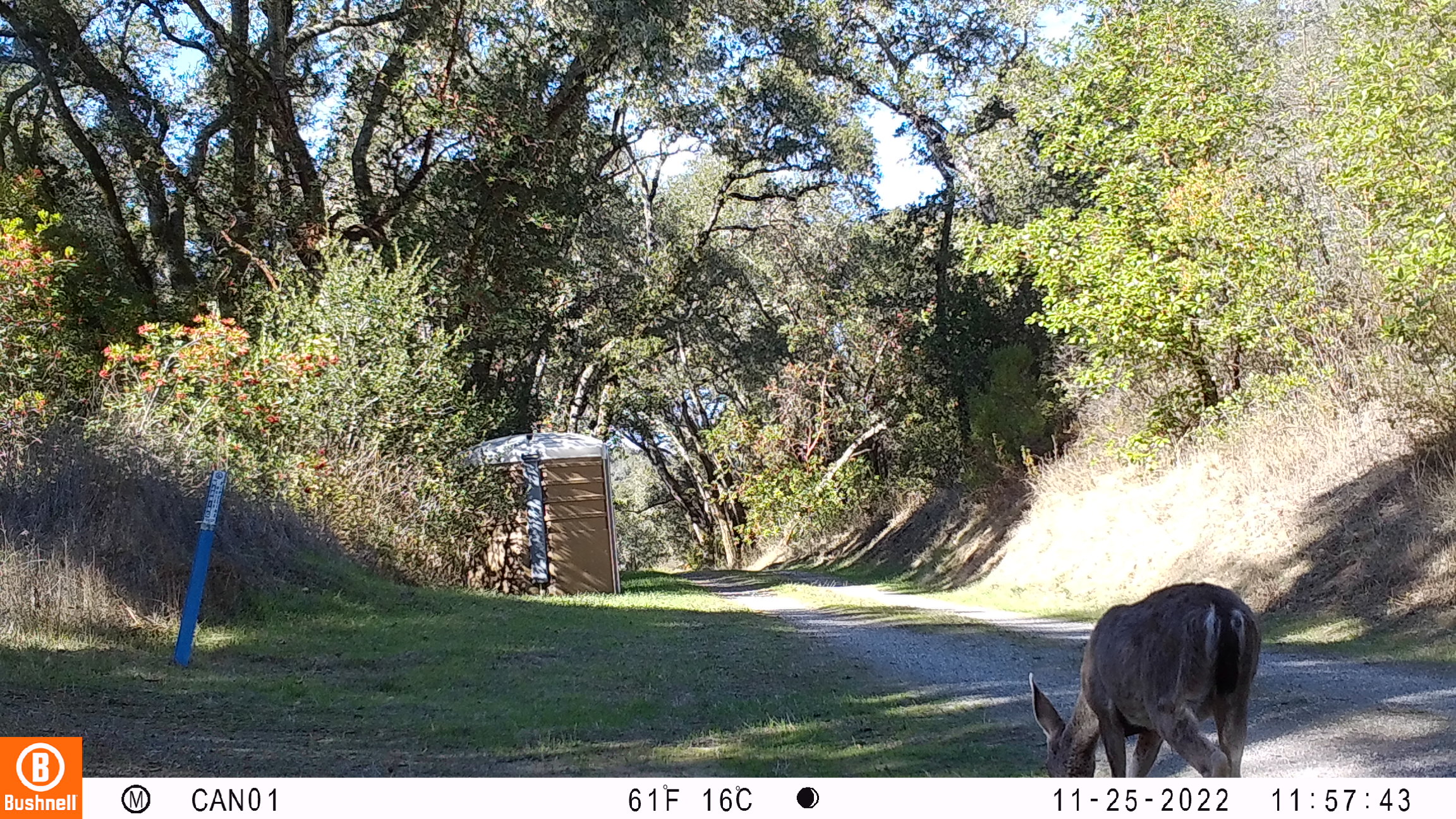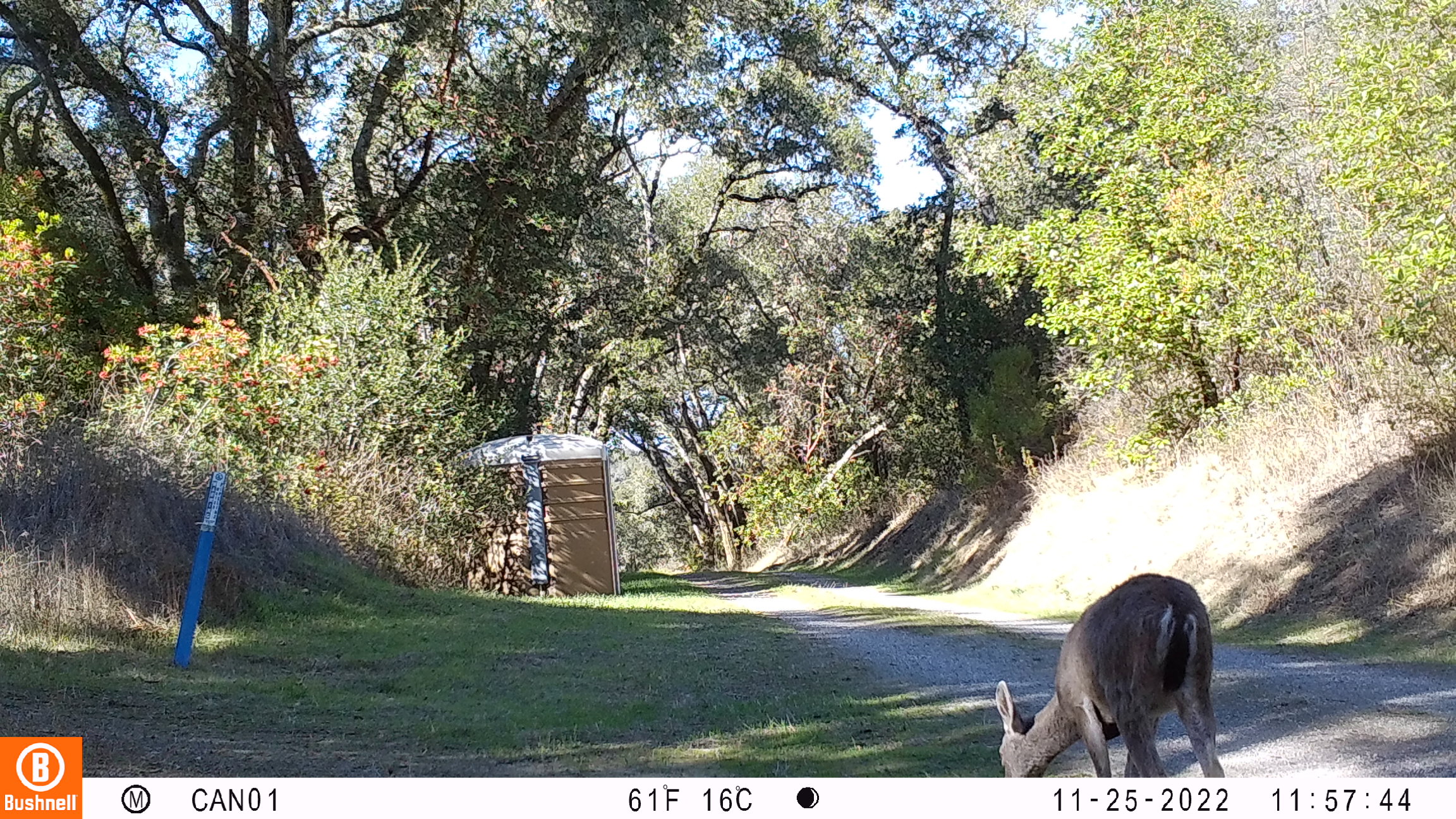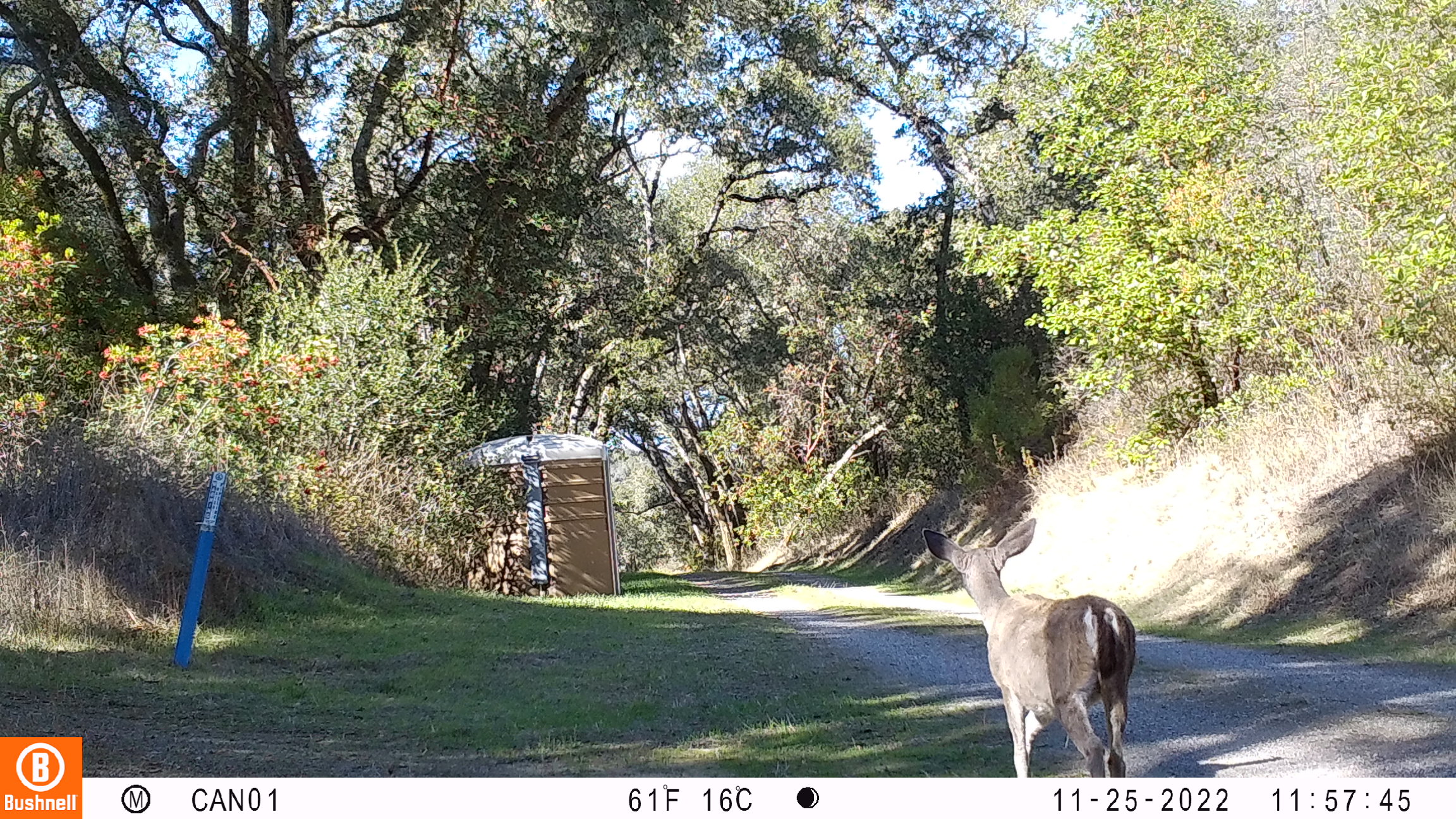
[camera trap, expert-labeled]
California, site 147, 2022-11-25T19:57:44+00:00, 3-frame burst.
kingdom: Animalia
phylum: Chordata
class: Mammalia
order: Artiodactyla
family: Cervidae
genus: Odocoileus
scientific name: Odocoileus hemionus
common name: mule deer